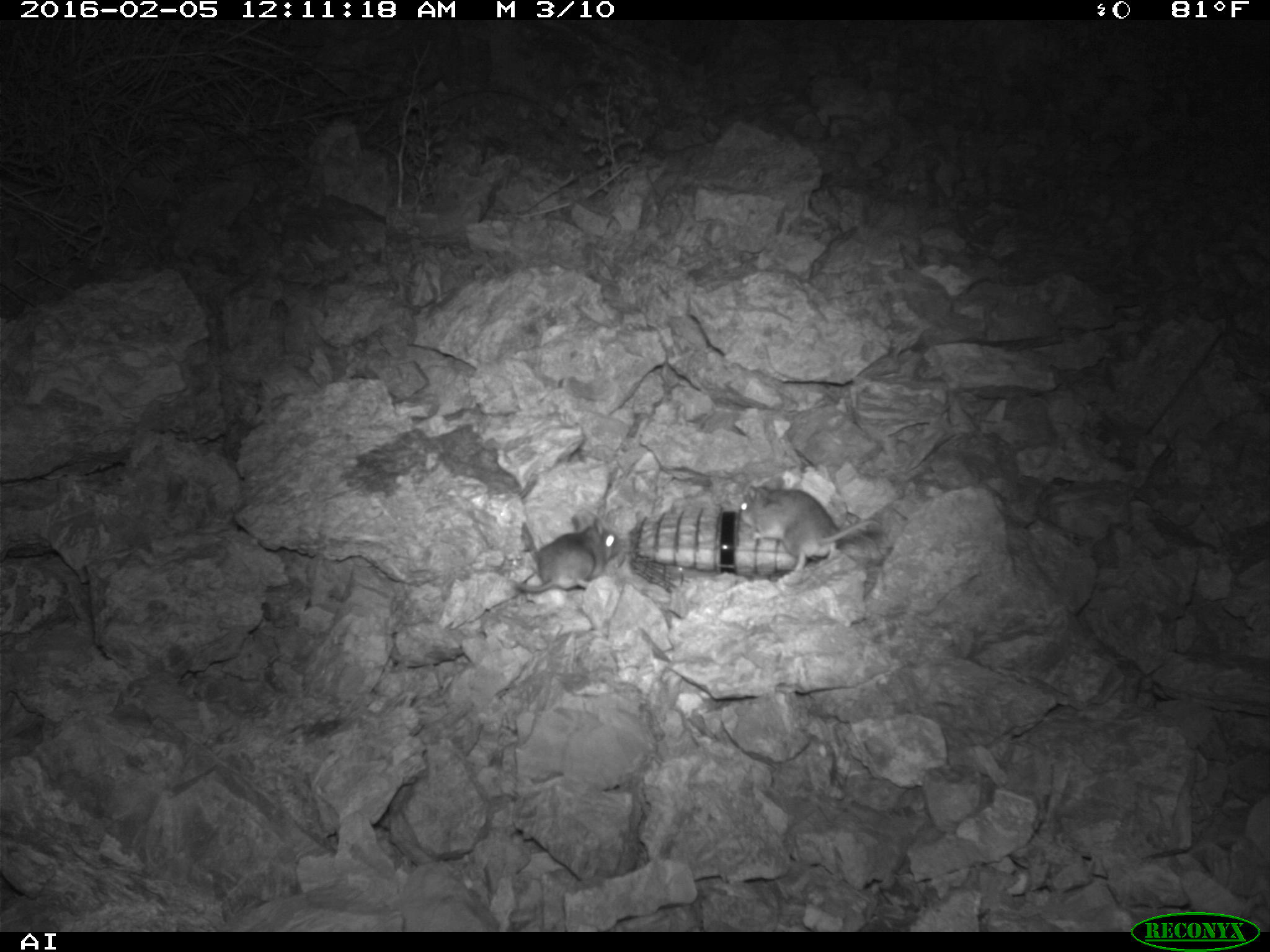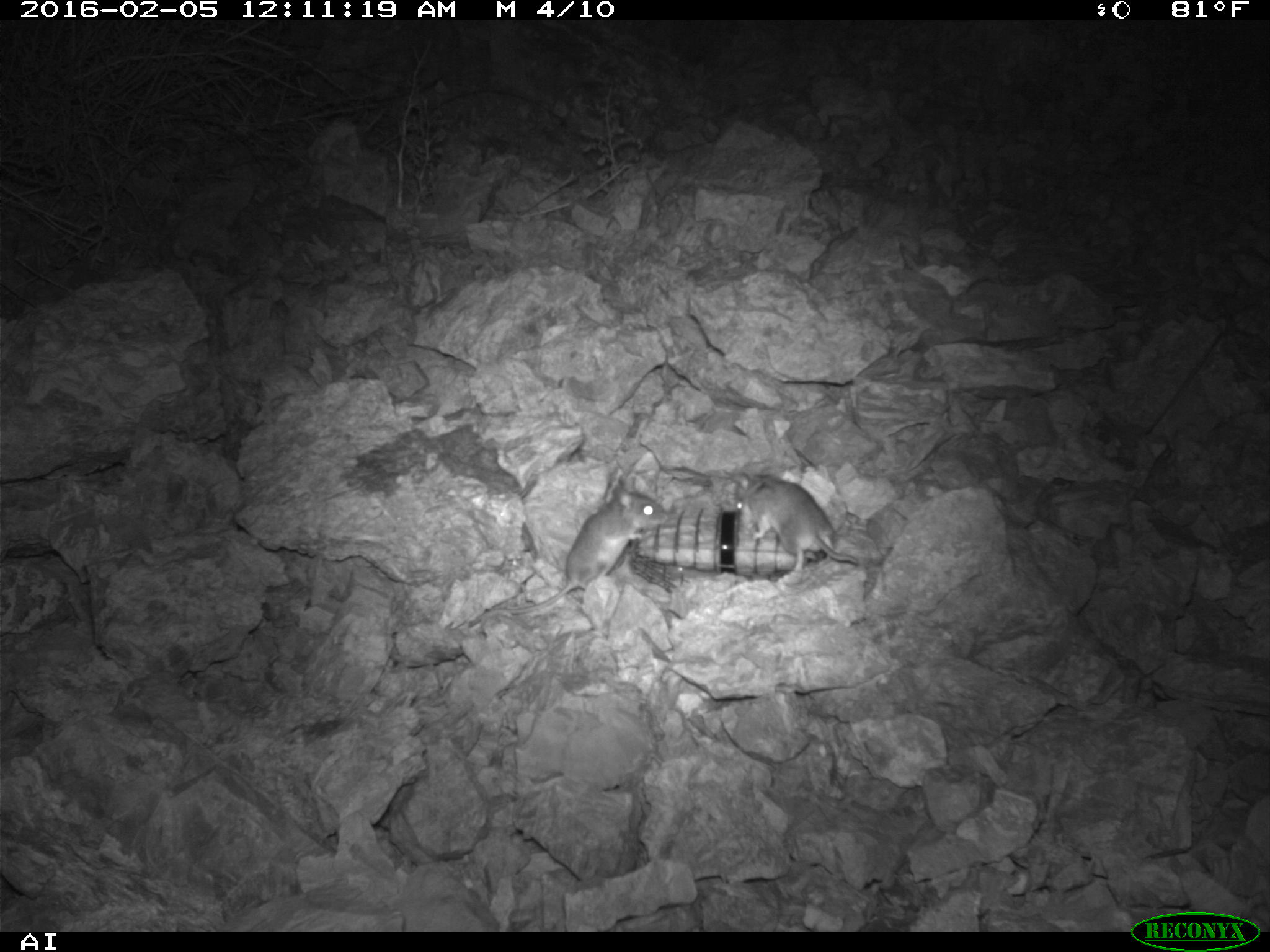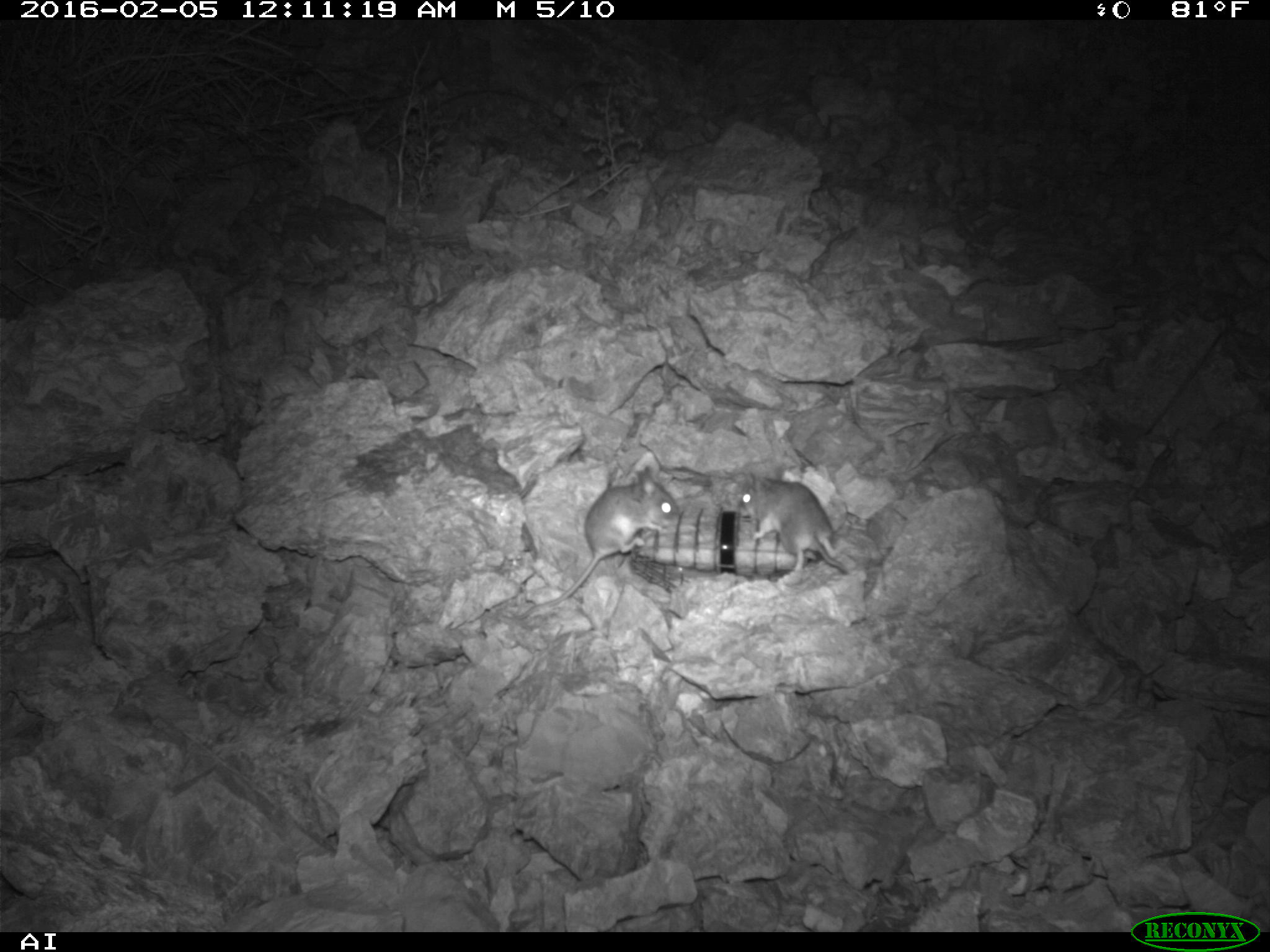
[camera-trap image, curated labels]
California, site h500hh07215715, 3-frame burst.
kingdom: Animalia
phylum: Chordata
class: Mammalia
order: Rodentia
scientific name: Rodentia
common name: rodent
Rodent (Rodentia).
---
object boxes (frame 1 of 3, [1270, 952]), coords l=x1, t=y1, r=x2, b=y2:
rodent: l=740, t=476, r=881, b=574; l=510, t=518, r=621, b=591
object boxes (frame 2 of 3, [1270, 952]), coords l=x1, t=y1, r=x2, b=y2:
rodent: l=475, t=476, r=670, b=625; l=732, t=472, r=860, b=582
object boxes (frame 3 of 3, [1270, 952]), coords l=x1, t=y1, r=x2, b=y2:
rodent: l=515, t=465, r=679, b=620; l=740, t=467, r=848, b=573